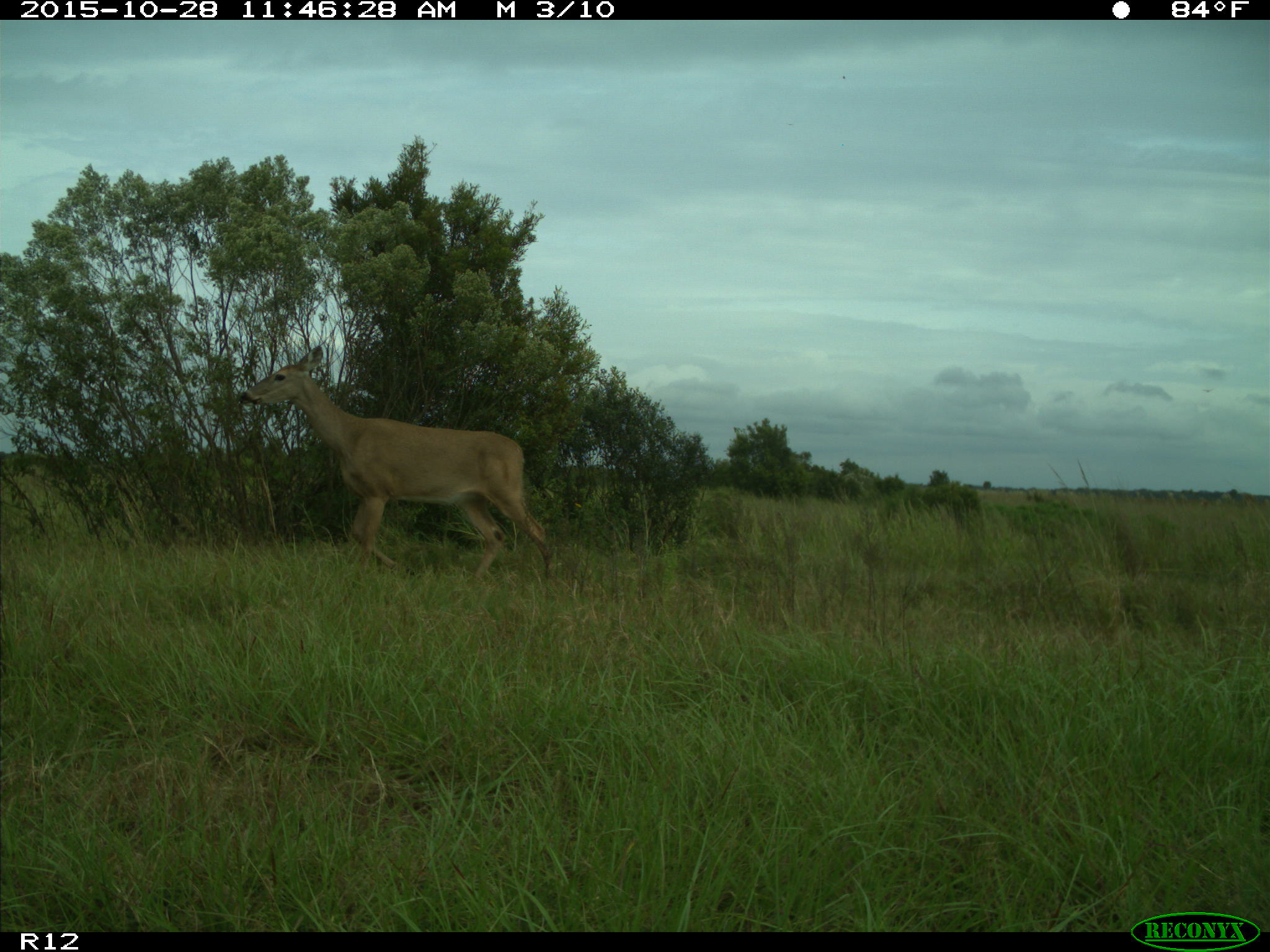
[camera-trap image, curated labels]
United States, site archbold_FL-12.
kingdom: Animalia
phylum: Chordata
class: Mammalia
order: Artiodactyla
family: Cervidae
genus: Odocoileus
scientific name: Odocoileus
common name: deer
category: unidentified deer